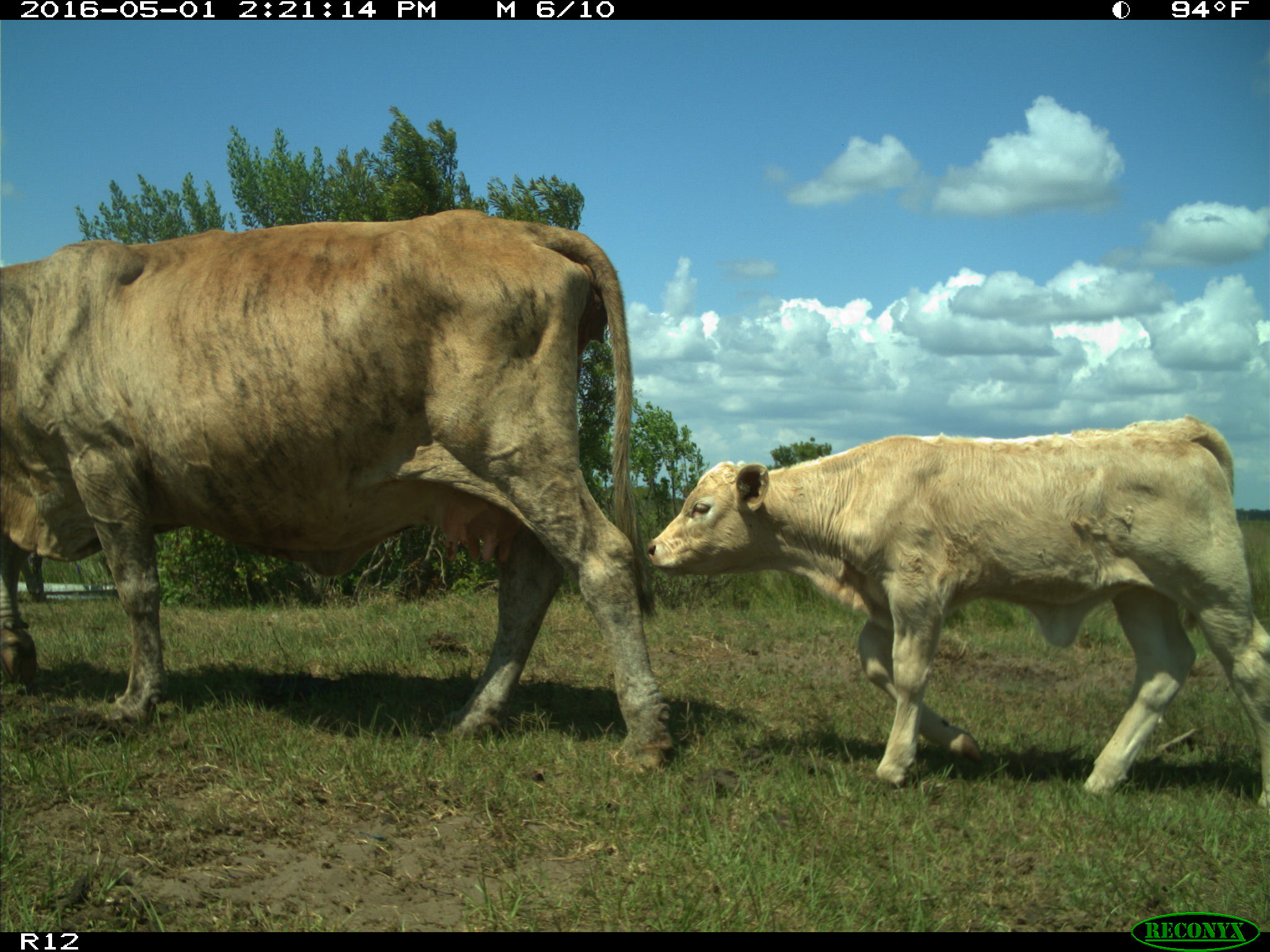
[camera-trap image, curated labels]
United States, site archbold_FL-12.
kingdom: Animalia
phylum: Chordata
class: Mammalia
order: Artiodactyla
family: Bovidae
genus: Bos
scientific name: Bos taurus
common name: domestic cow